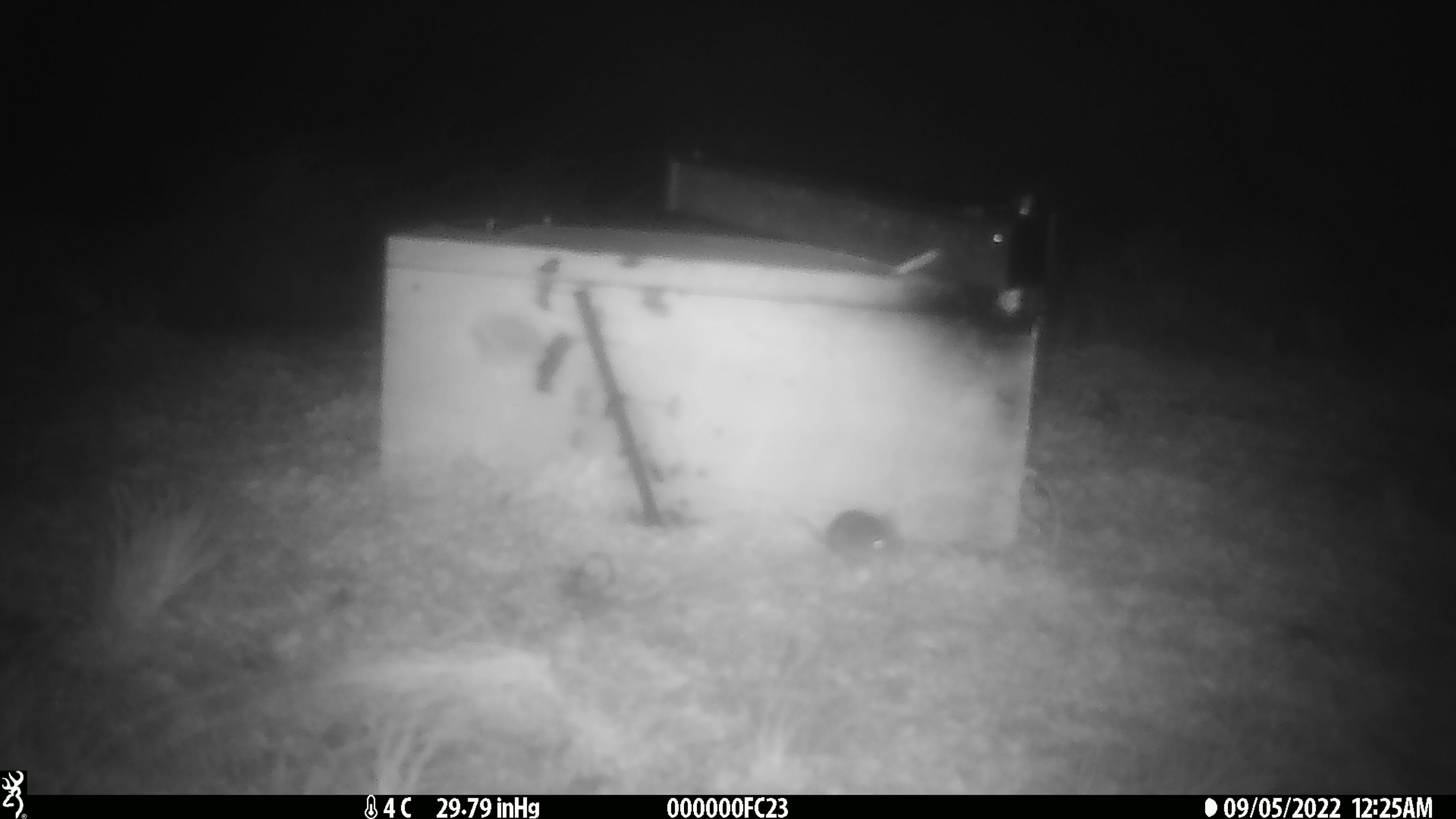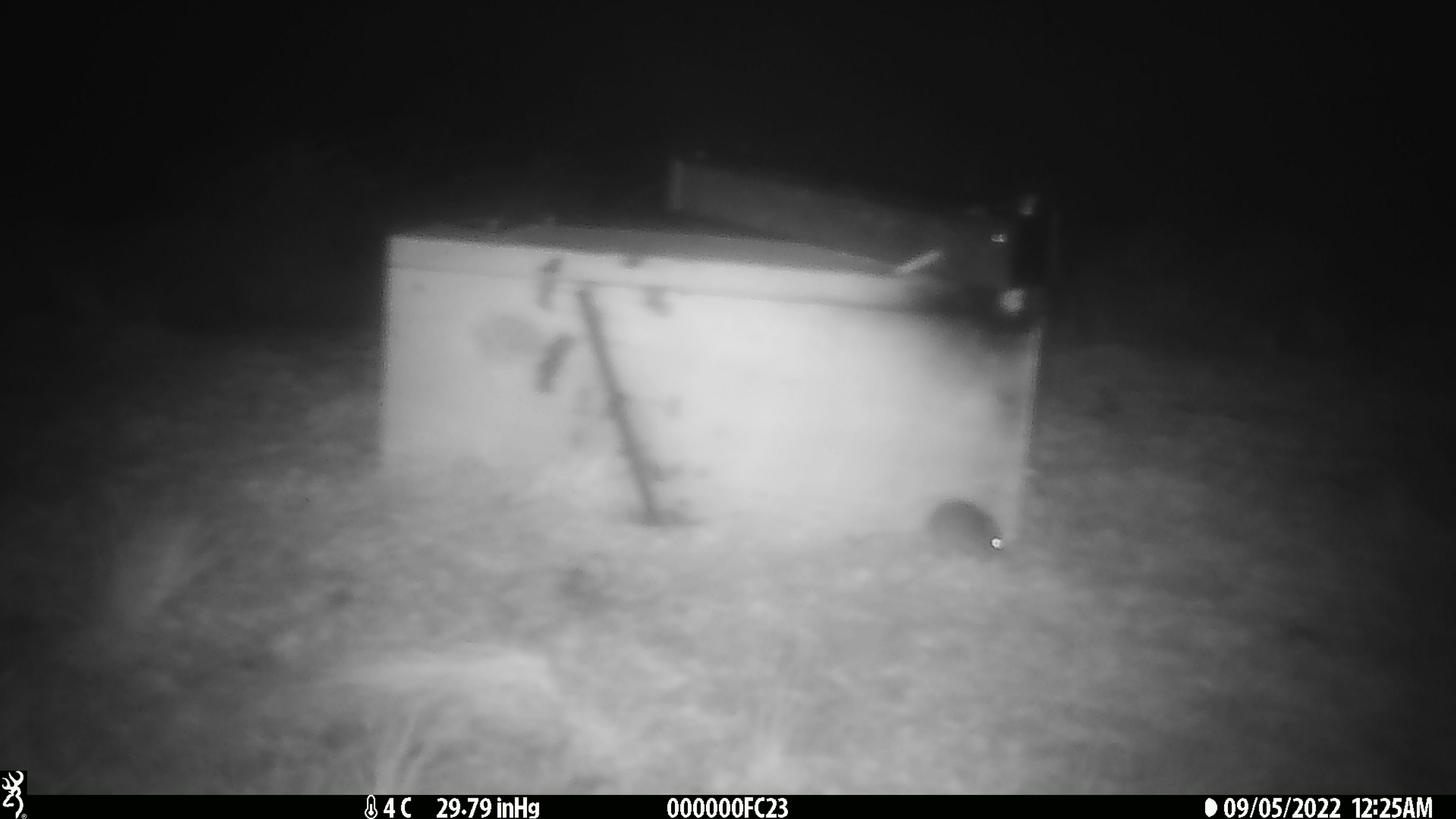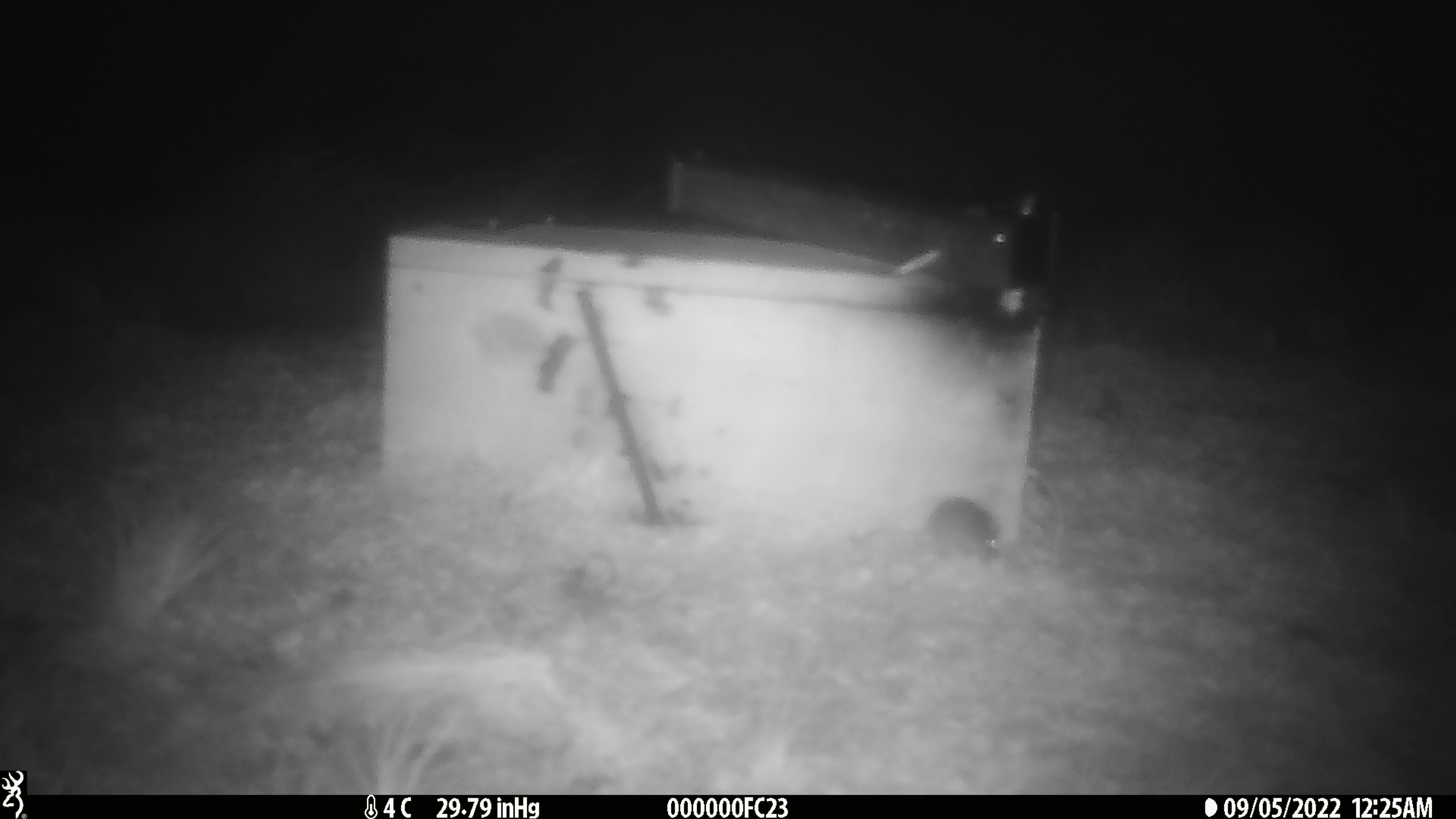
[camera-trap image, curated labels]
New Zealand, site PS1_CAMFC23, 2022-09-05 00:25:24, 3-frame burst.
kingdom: Animalia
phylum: Chordata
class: Mammalia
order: Rodentia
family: Muridae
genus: Mus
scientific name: Mus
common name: mouse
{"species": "mouse (Mus)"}